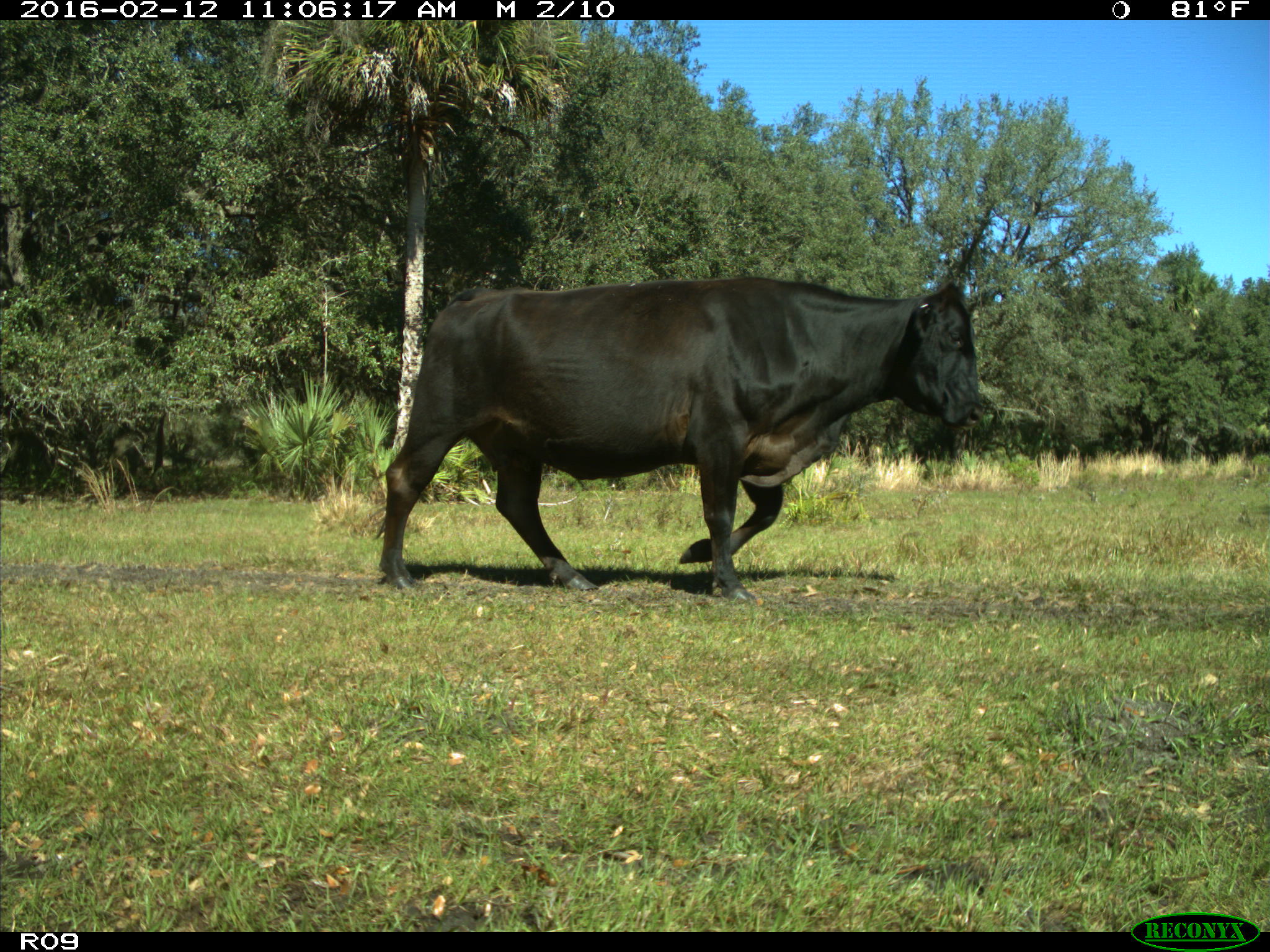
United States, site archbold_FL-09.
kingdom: Animalia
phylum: Chordata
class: Mammalia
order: Artiodactyla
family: Bovidae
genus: Bos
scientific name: Bos taurus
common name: domestic cow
Bos taurus (domestic cow).